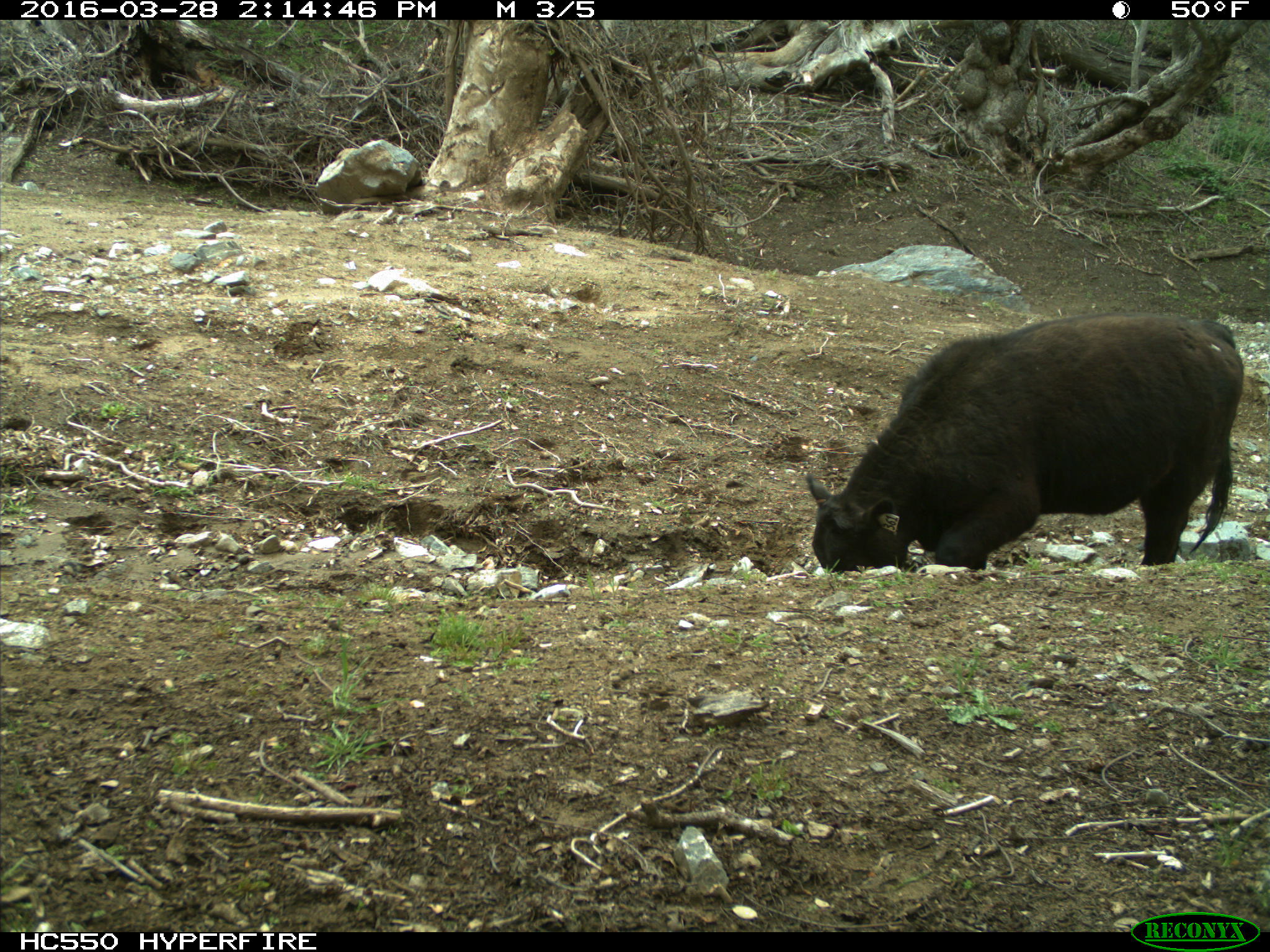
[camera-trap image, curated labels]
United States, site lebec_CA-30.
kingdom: Animalia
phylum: Chordata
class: Mammalia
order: Artiodactyla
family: Bovidae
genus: Bos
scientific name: Bos taurus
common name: domestic cow